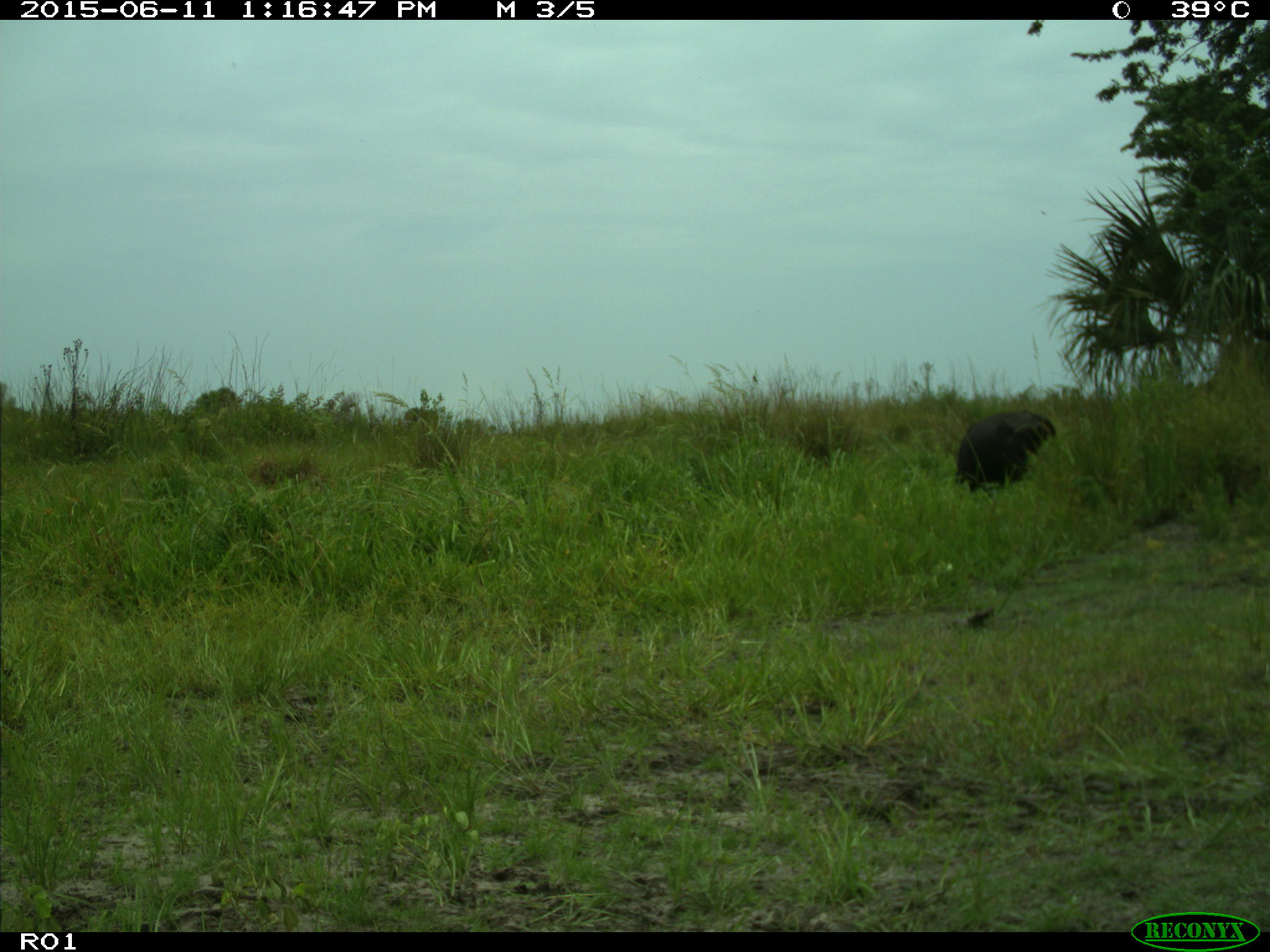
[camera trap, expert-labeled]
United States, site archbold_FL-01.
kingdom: Animalia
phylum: Chordata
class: Mammalia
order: Artiodactyla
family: Bovidae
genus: Bos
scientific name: Bos taurus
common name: domestic cow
Bos taurus (domestic cow).